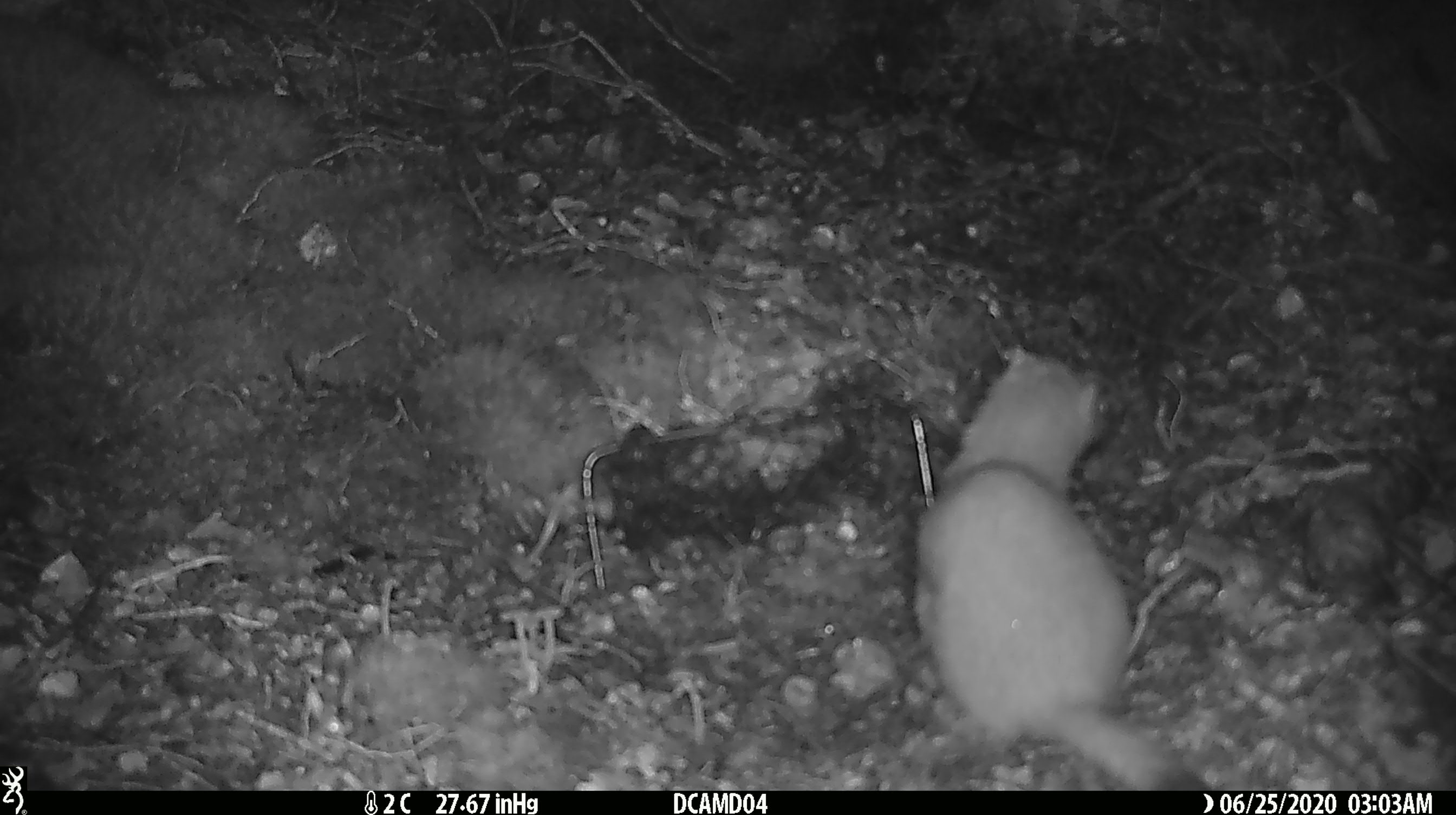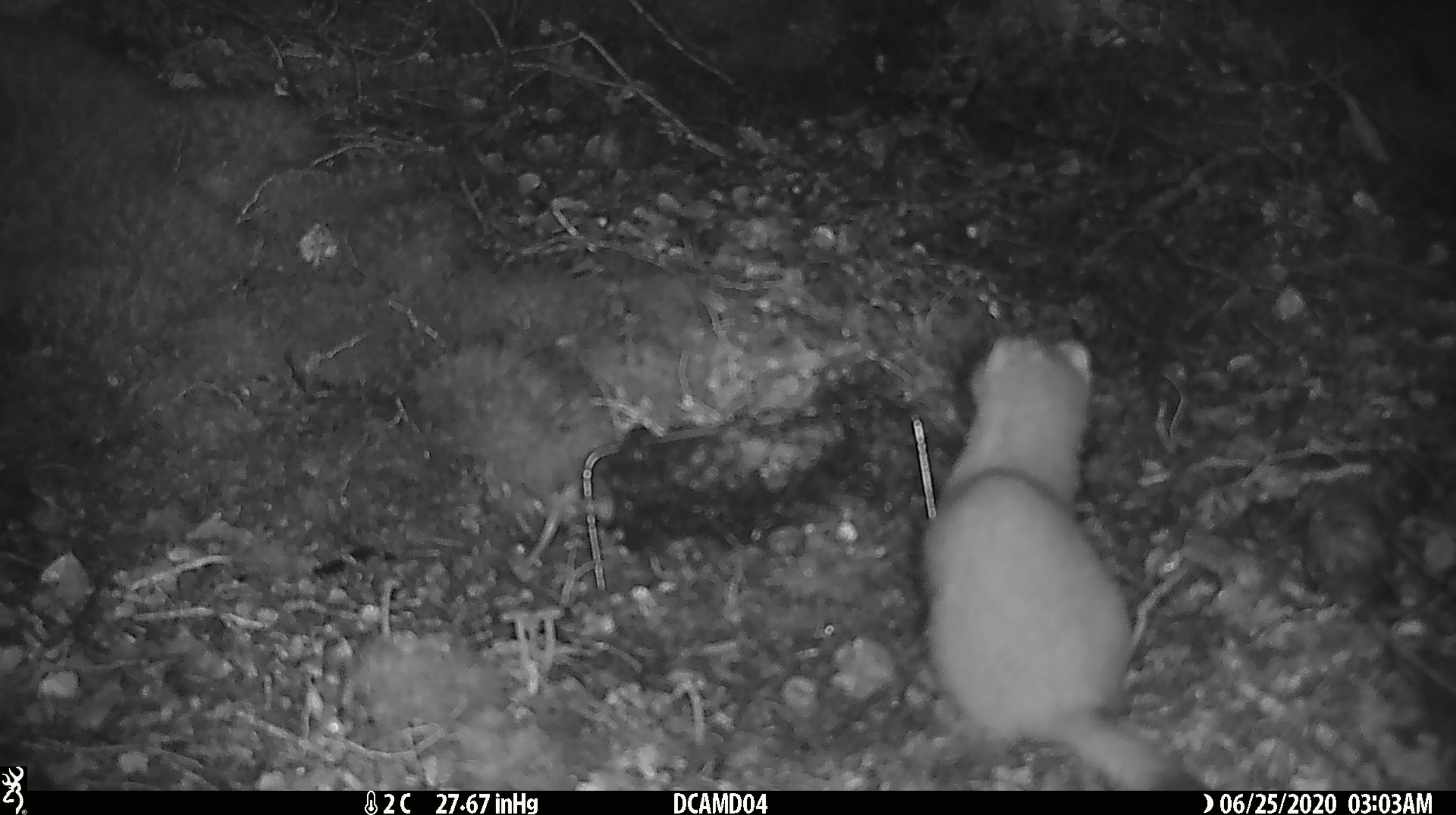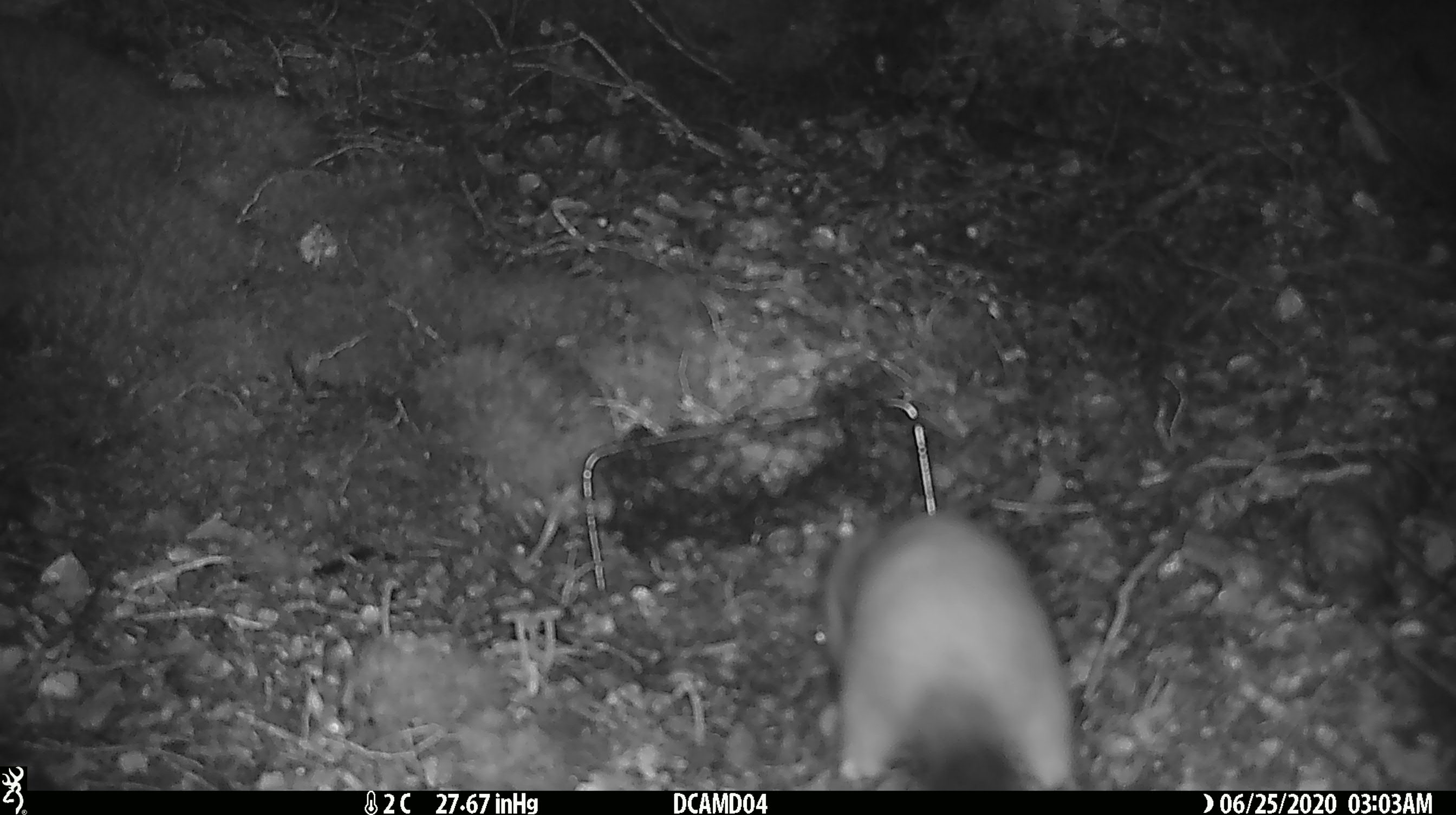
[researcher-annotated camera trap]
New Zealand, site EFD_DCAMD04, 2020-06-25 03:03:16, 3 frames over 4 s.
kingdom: Animalia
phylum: Chordata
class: Mammalia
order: Carnivora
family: Mustelidae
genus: Mustela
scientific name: Mustela erminea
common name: stoat